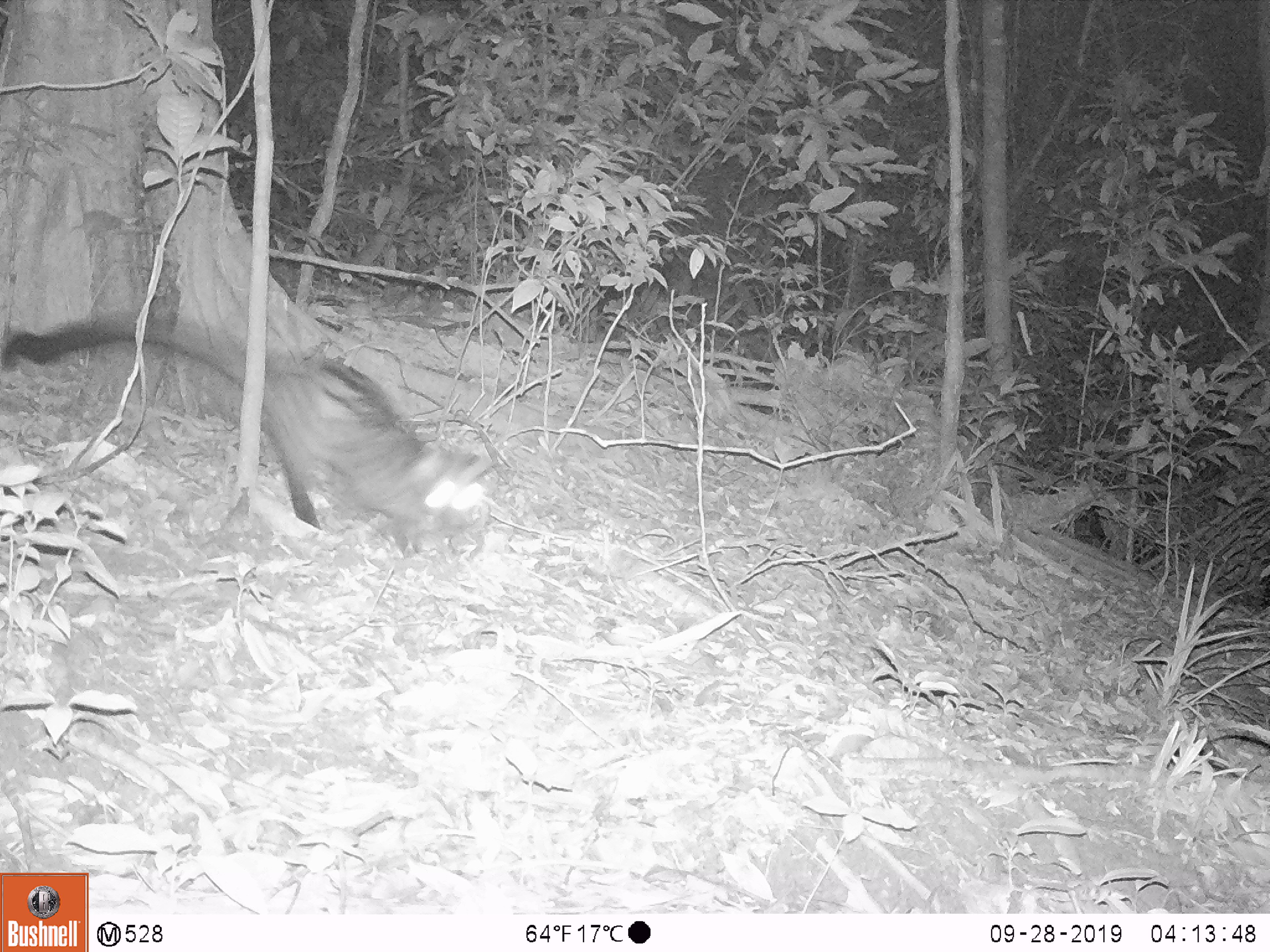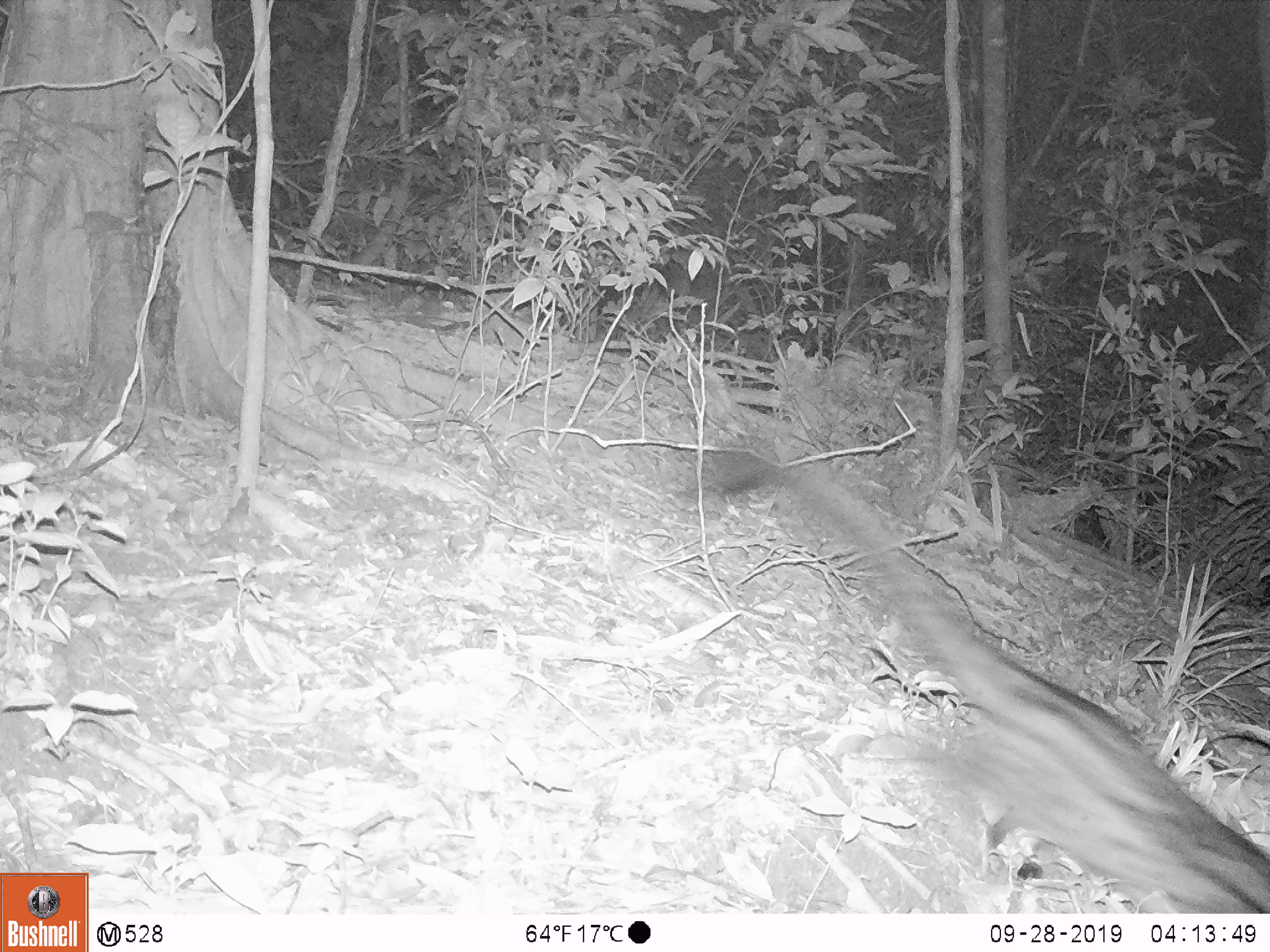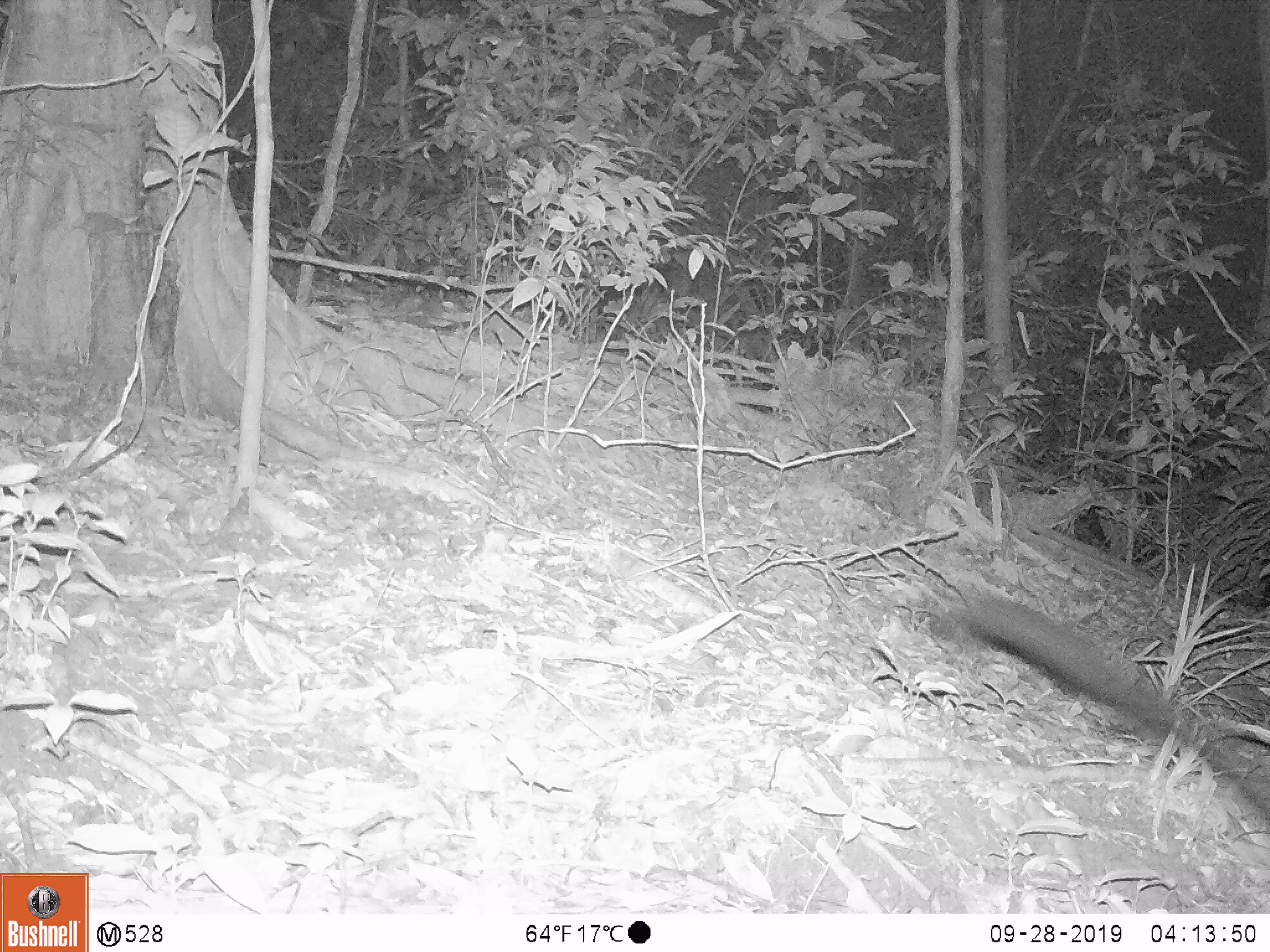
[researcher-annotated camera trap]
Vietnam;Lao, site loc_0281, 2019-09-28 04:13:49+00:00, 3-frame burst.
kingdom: Animalia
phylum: Chordata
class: Mammalia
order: Carnivora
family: Viverridae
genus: Paradoxurus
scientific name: Paradoxurus hermaphroditus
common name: common palm civet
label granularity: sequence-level